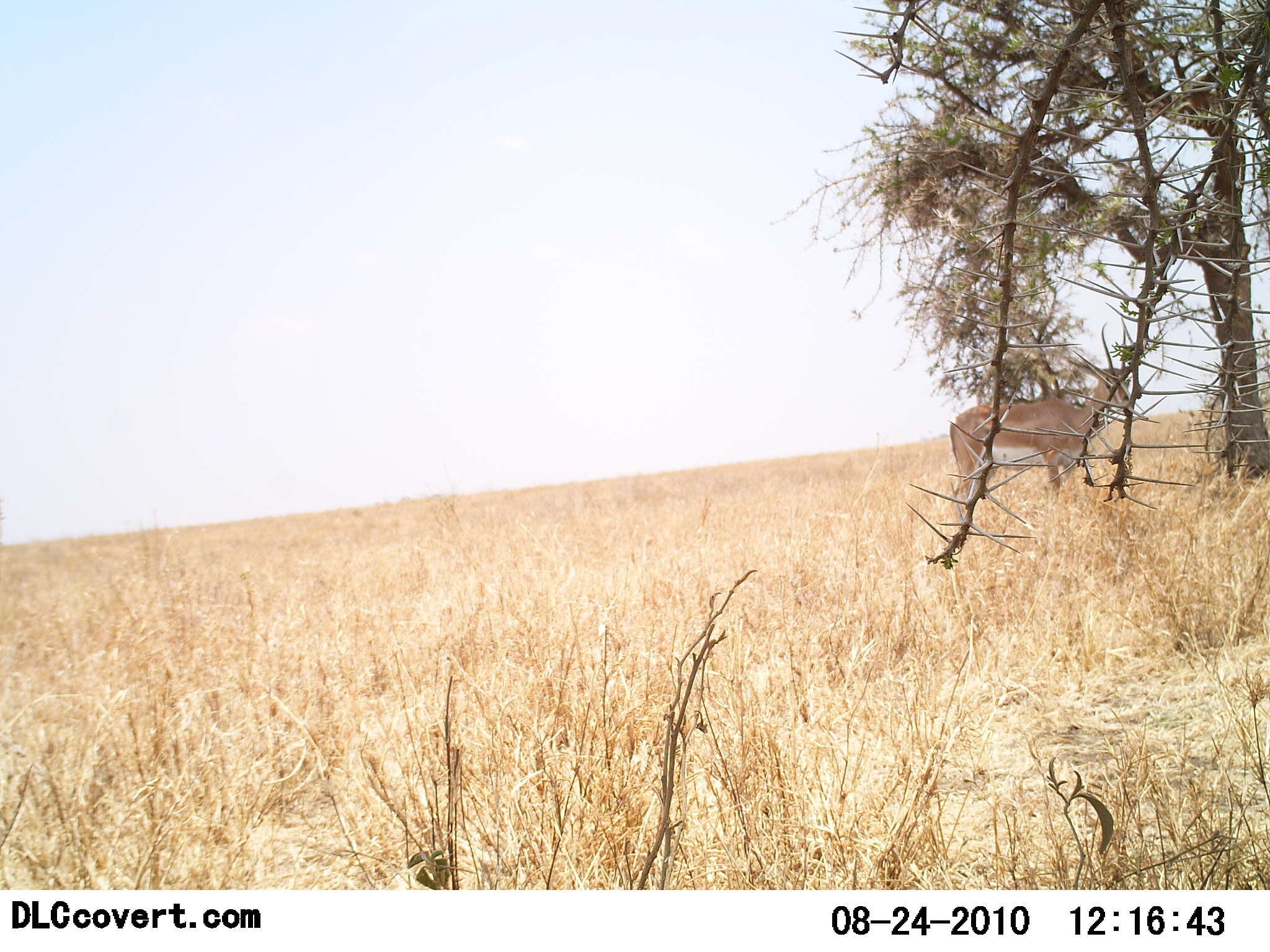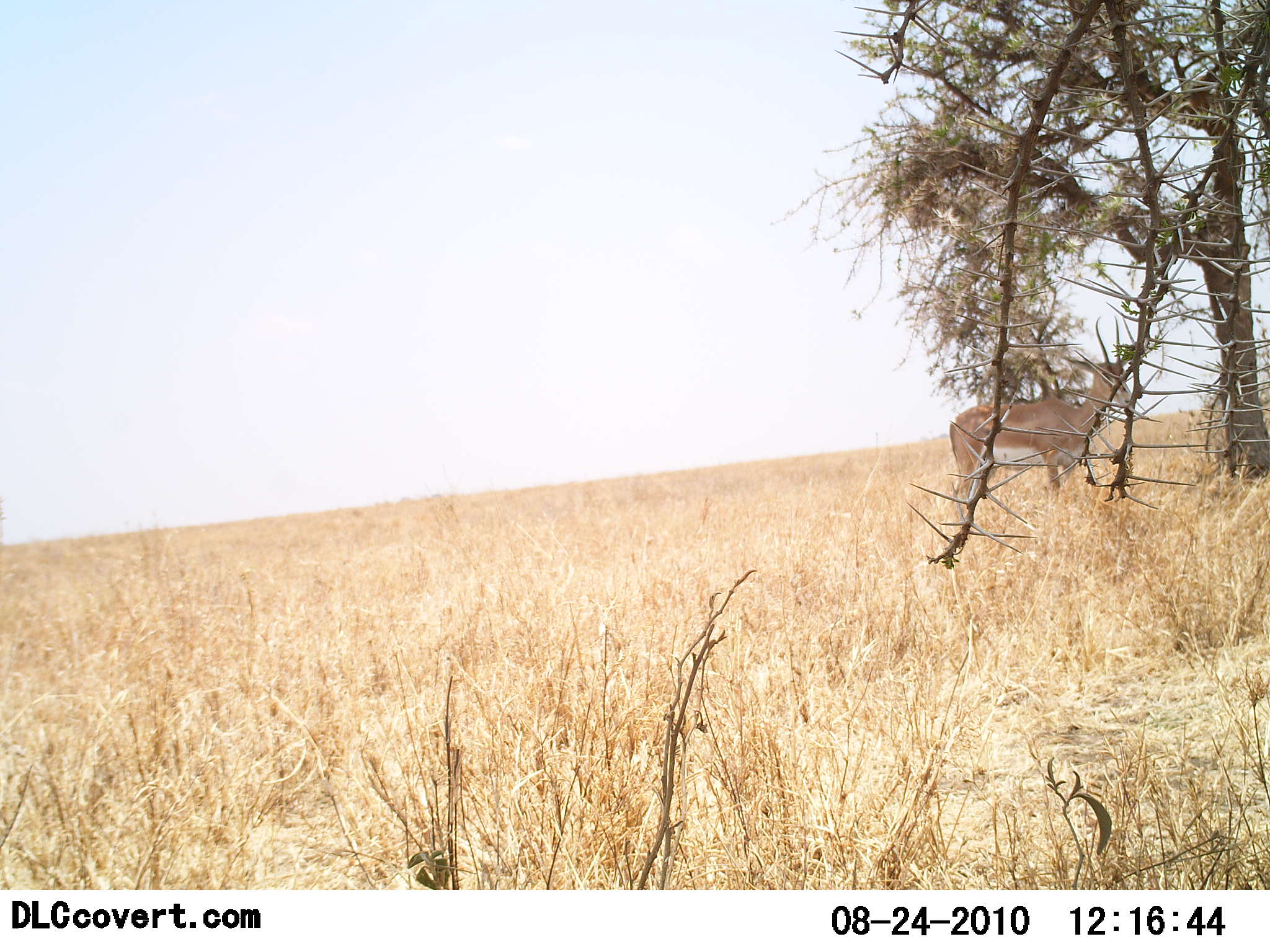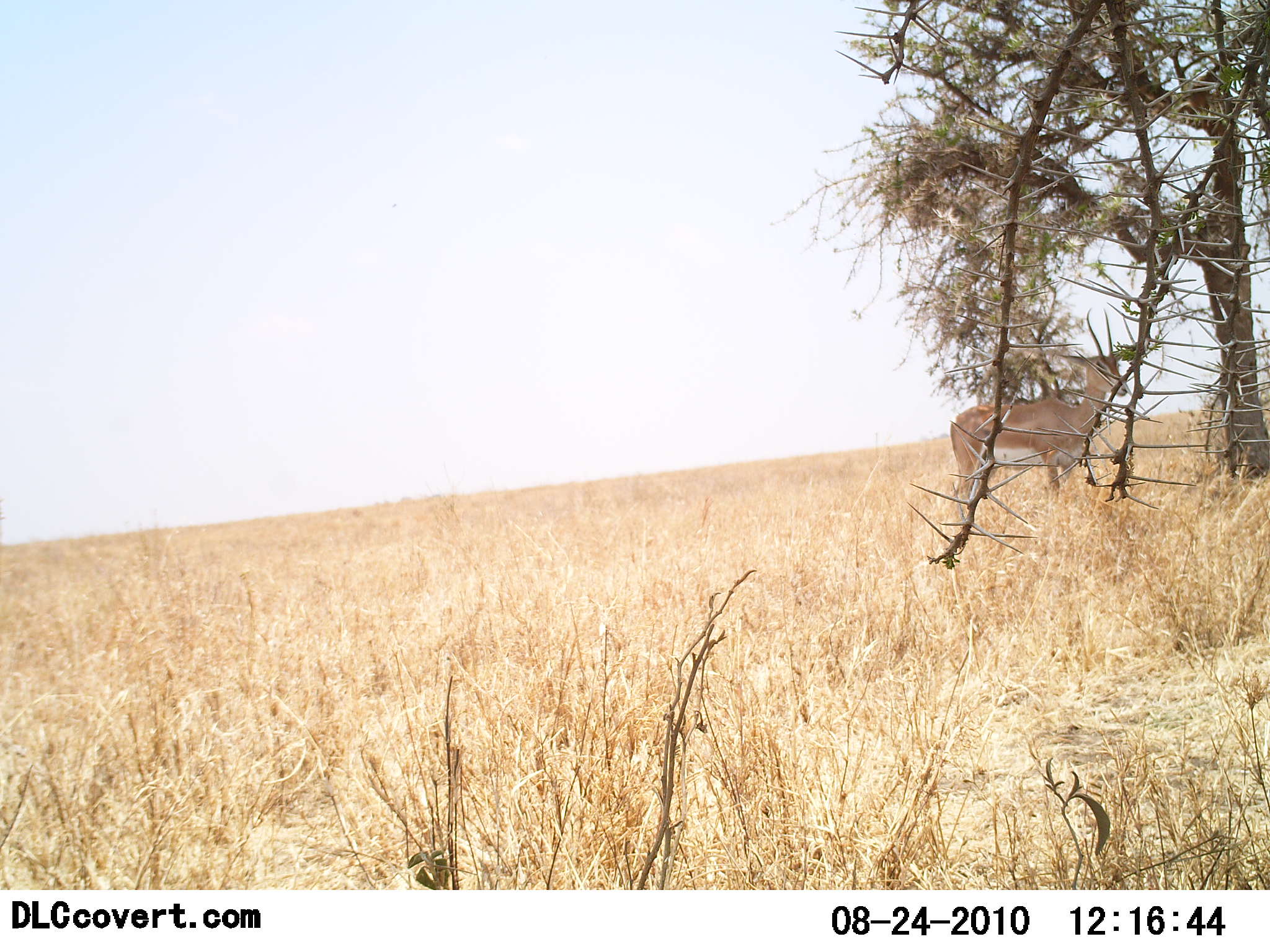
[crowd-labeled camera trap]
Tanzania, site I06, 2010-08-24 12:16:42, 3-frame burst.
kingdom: Animalia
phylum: Chordata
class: Mammalia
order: Artiodactyla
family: Bovidae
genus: Nanger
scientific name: Nanger granti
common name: grant's gazelle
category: gazellegrants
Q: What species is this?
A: Gazellegrants (grant's gazelle) (Nanger granti).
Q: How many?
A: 1.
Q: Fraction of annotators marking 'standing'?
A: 100%.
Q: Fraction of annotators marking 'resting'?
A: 5%.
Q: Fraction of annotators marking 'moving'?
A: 0%.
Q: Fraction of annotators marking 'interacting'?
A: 0%.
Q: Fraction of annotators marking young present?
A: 0%.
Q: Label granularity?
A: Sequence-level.